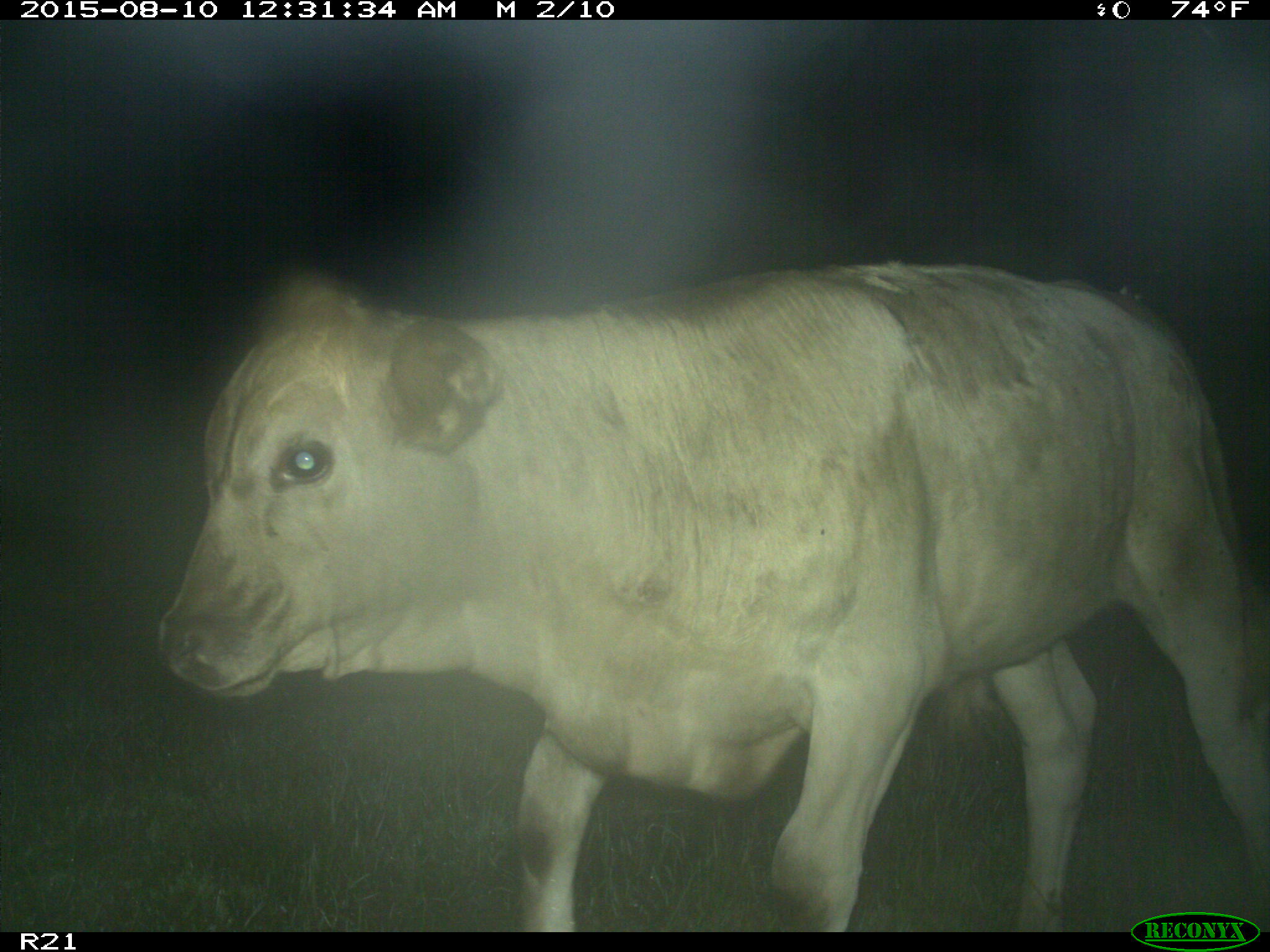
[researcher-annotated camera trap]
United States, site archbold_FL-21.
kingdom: Animalia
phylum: Chordata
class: Mammalia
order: Artiodactyla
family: Bovidae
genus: Bos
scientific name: Bos taurus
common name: domestic cow